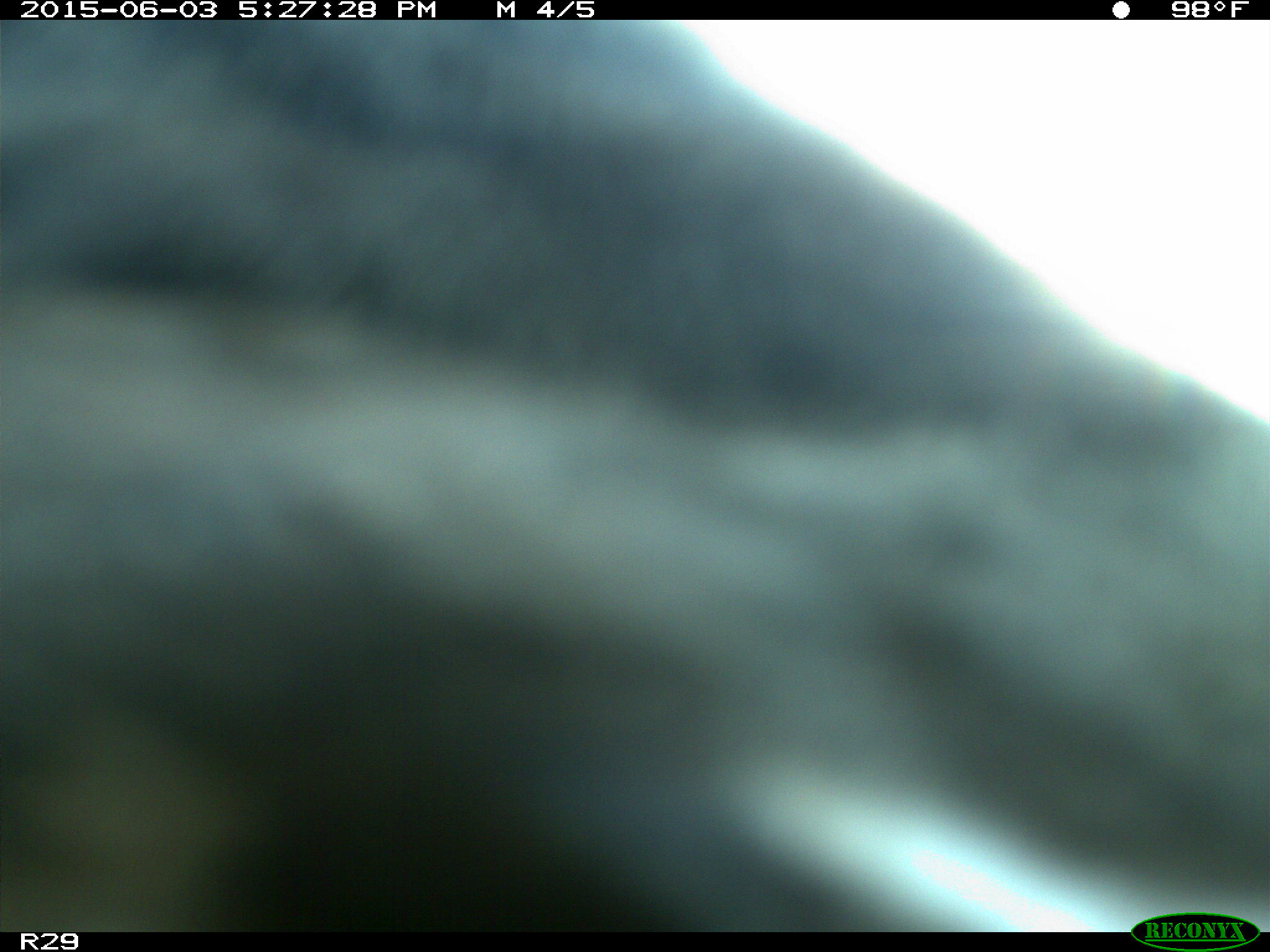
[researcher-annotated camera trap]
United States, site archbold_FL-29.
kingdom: Animalia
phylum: Chordata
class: Mammalia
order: Artiodactyla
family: Bovidae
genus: Bos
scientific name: Bos taurus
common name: domestic cow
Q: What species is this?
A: Bos taurus (domestic cow).